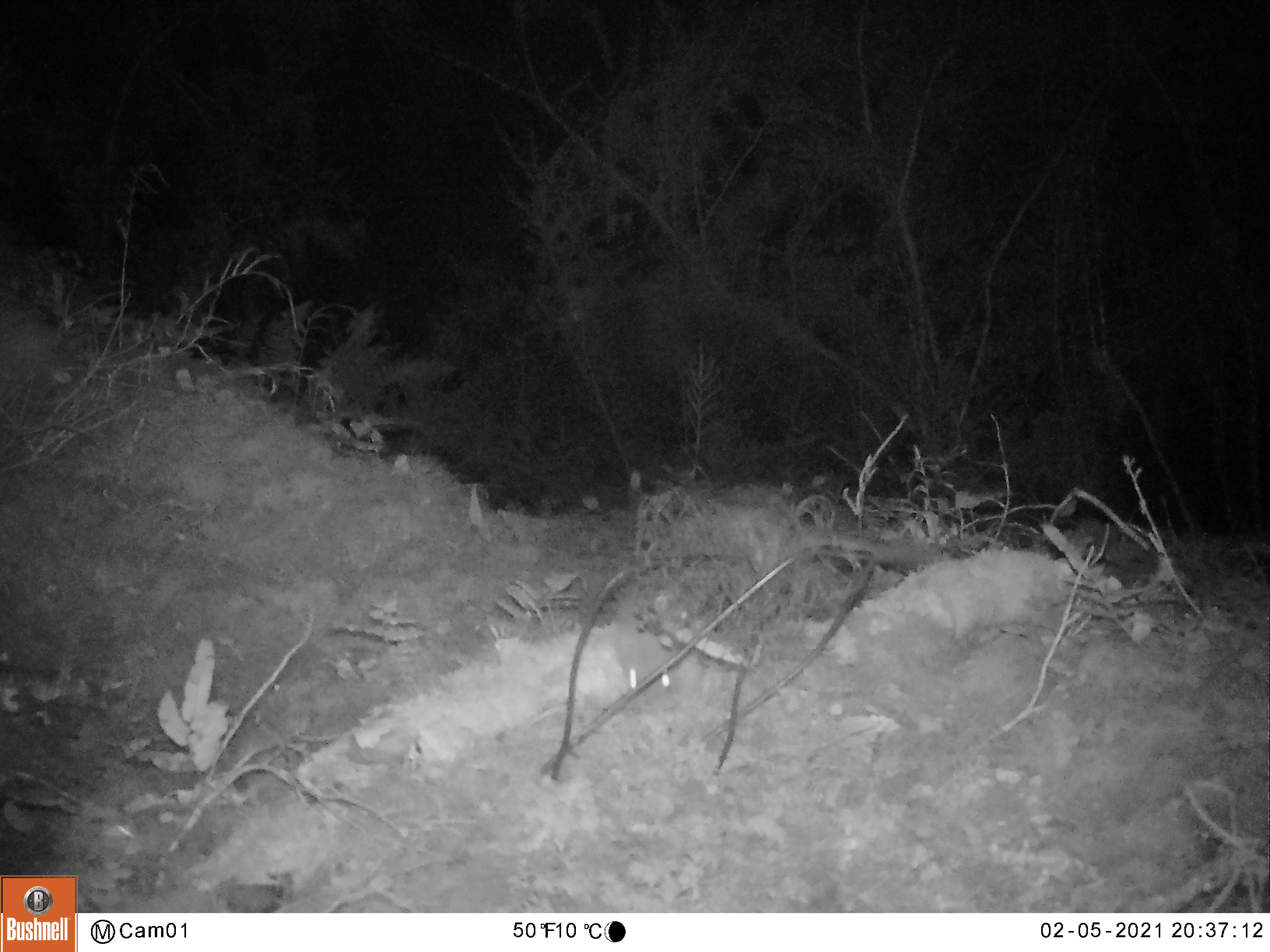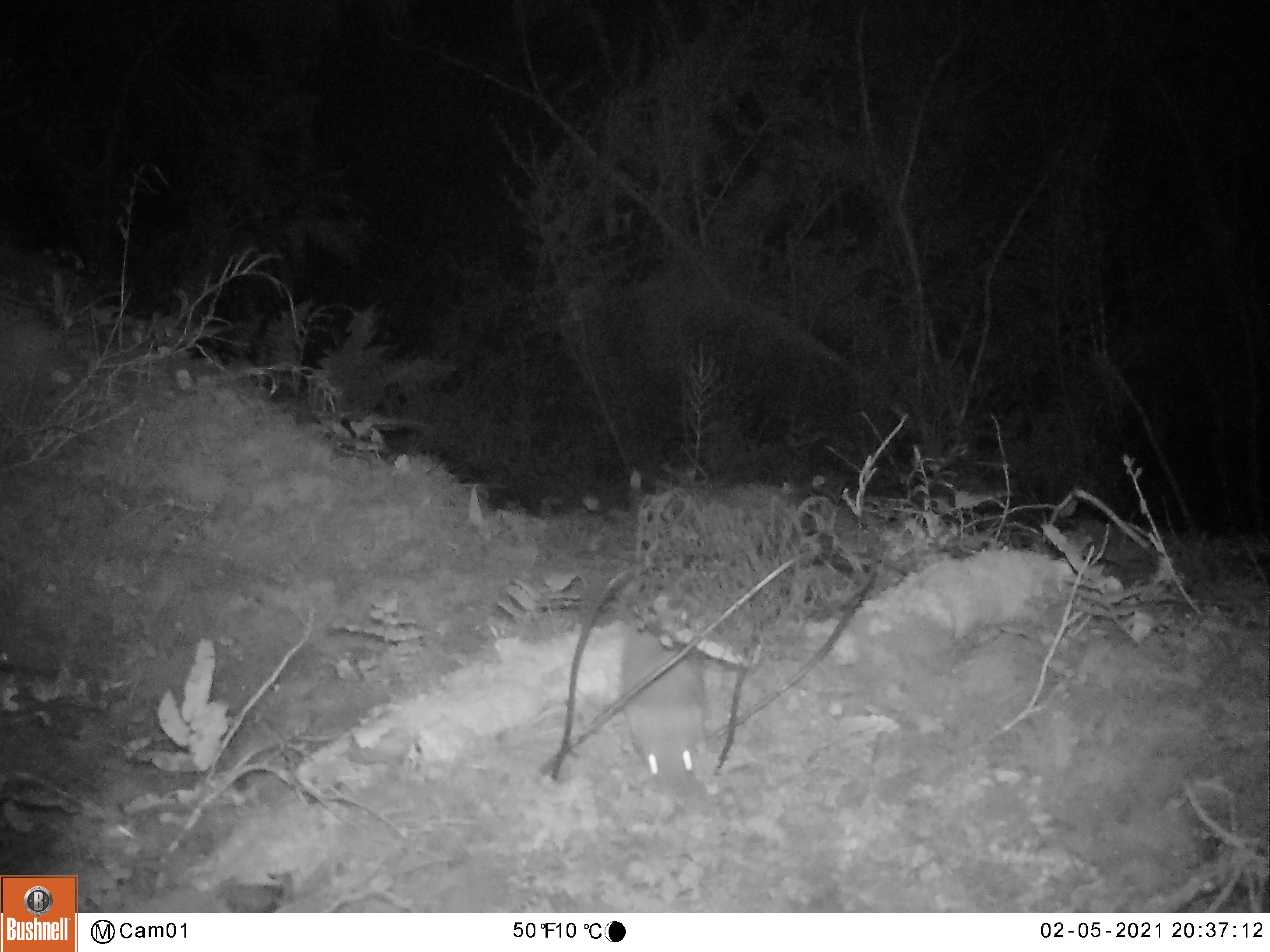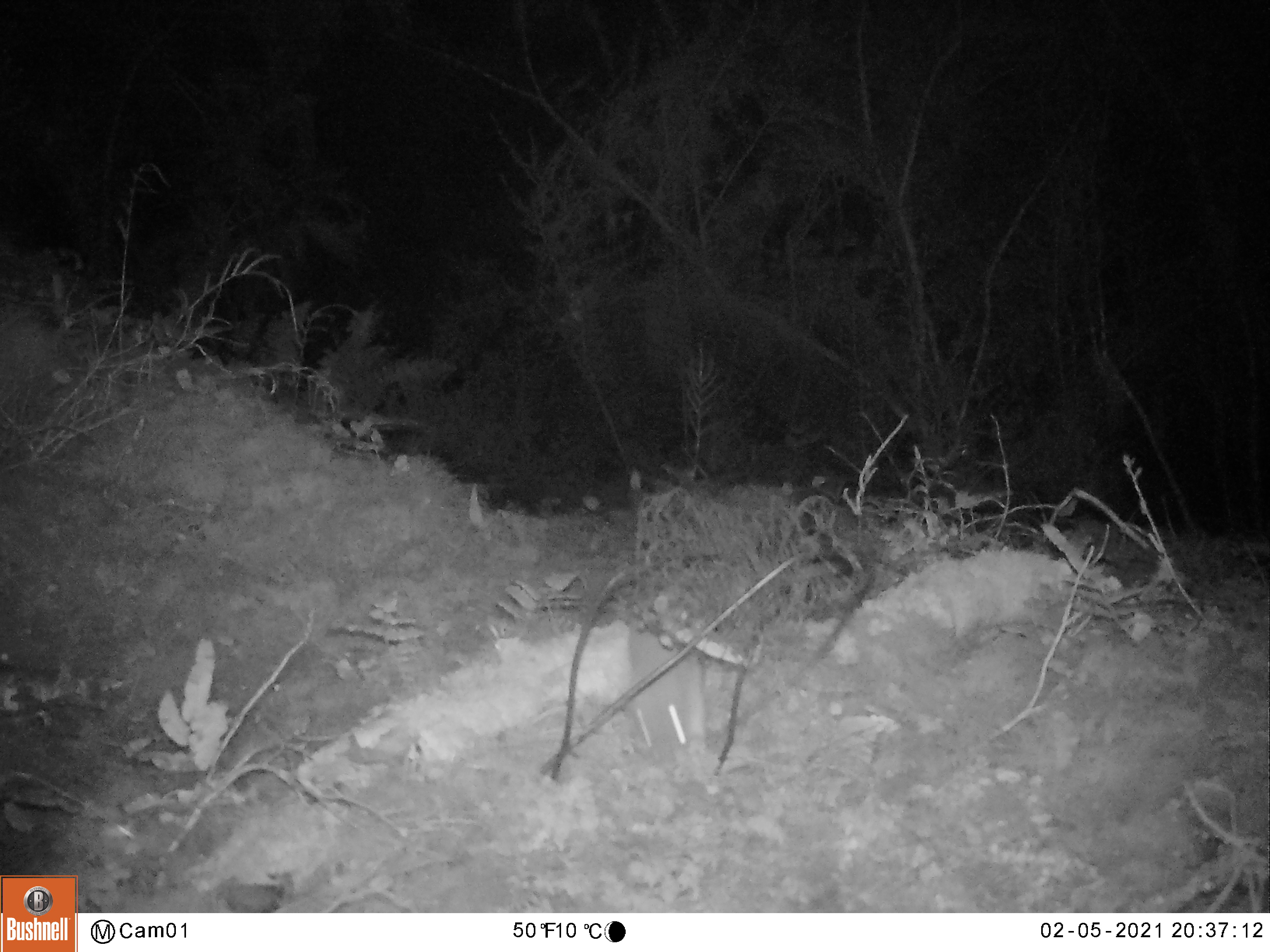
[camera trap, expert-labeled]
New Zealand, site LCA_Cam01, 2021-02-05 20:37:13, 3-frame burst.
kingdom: Animalia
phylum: Chordata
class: Mammalia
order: Carnivora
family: Mustelidae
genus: Mustela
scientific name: Mustela erminea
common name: stoat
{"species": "stoat (Mustela erminea)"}